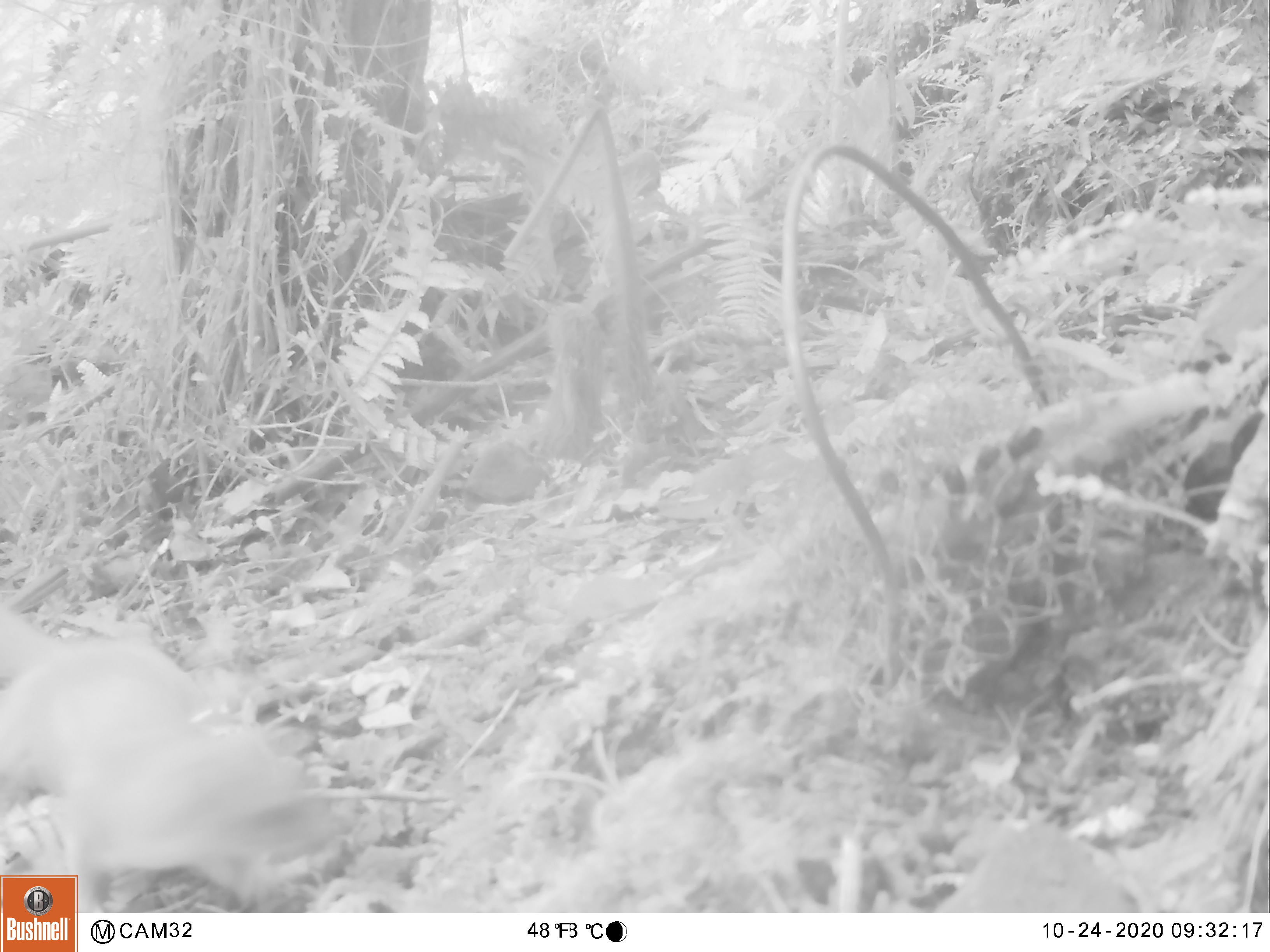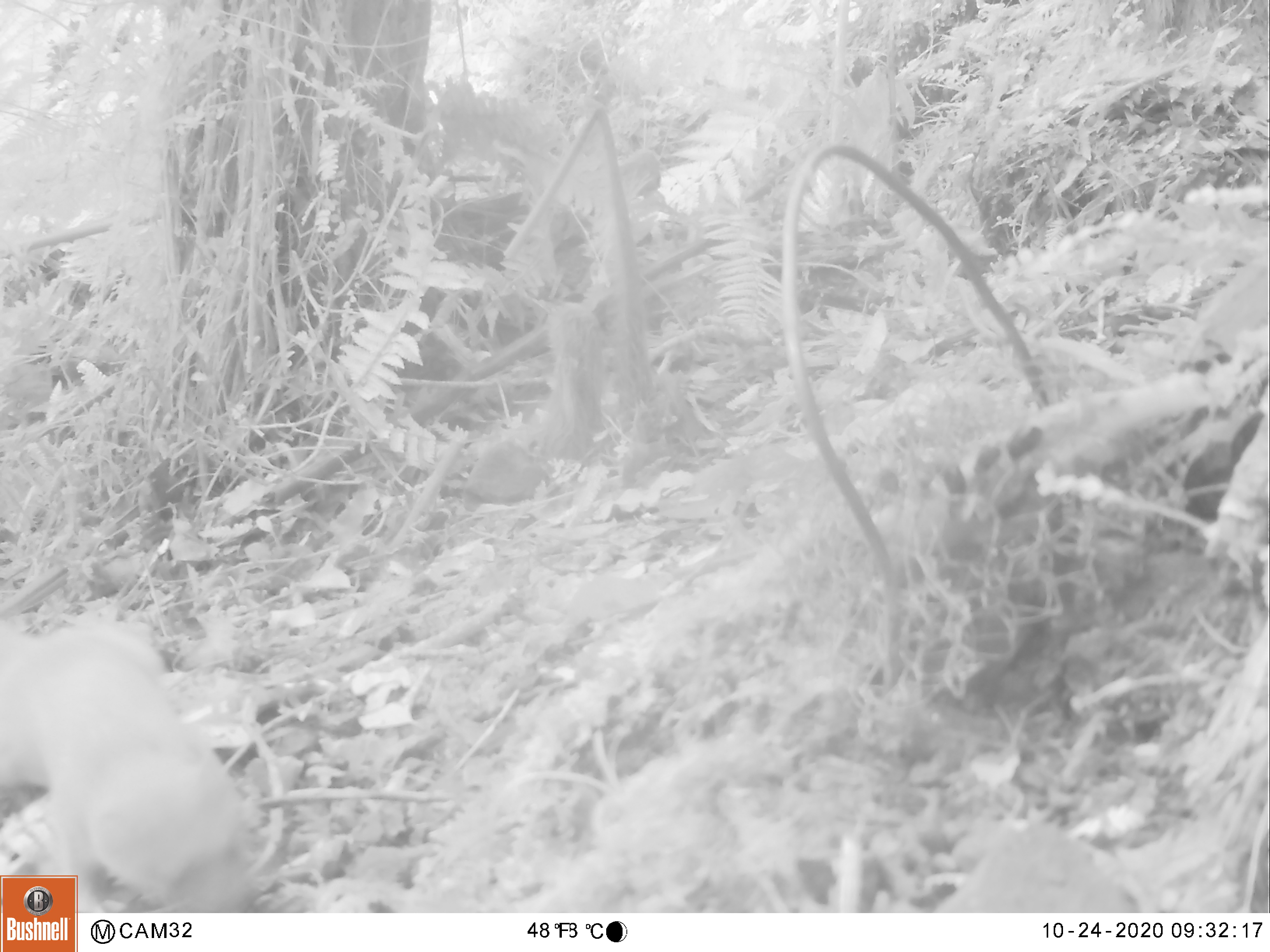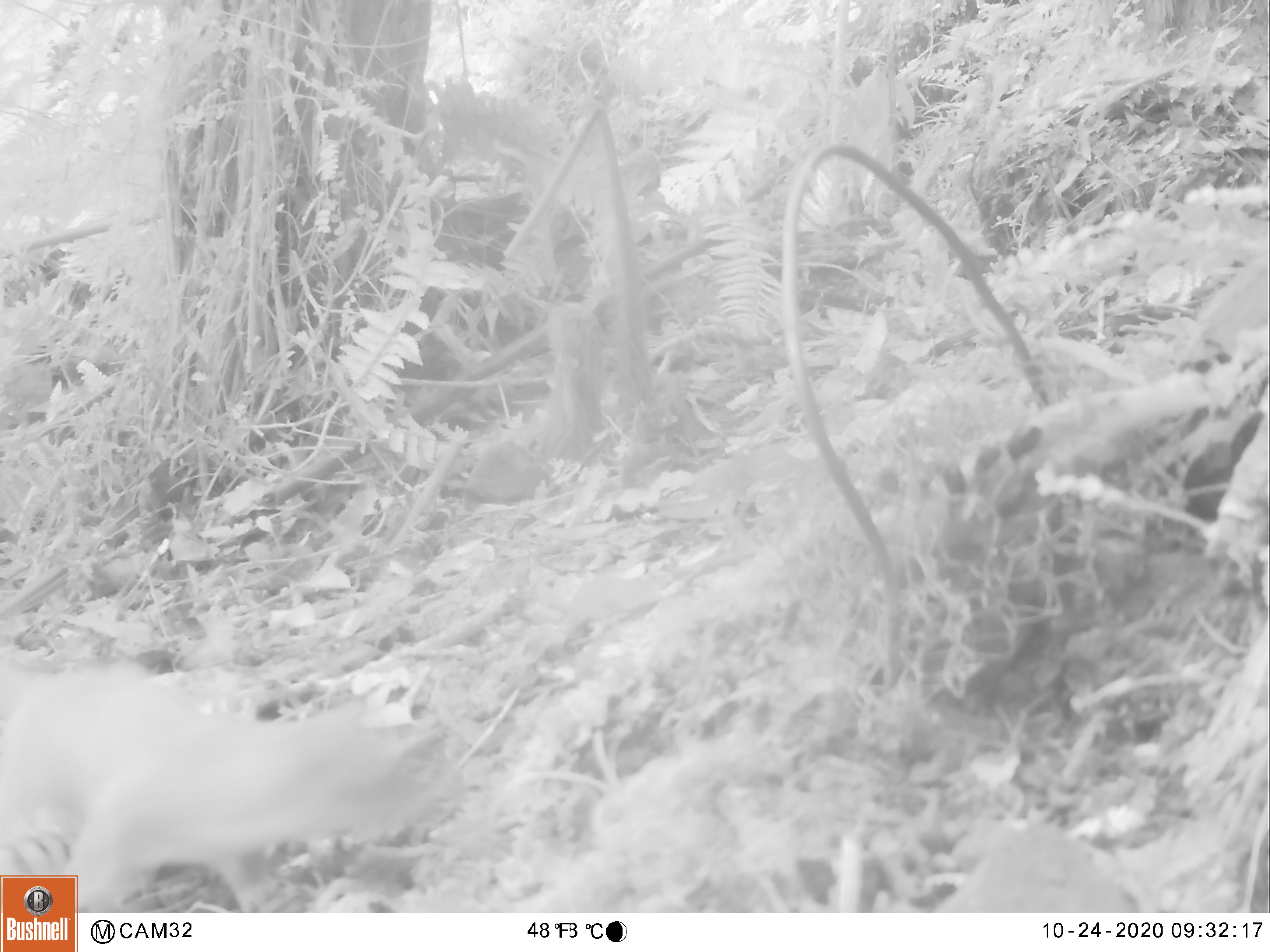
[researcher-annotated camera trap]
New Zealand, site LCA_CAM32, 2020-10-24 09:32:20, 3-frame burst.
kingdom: Animalia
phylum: Chordata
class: Mammalia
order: Carnivora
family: Mustelidae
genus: Mustela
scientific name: Mustela erminea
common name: stoat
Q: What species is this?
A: Stoat (Mustela erminea).